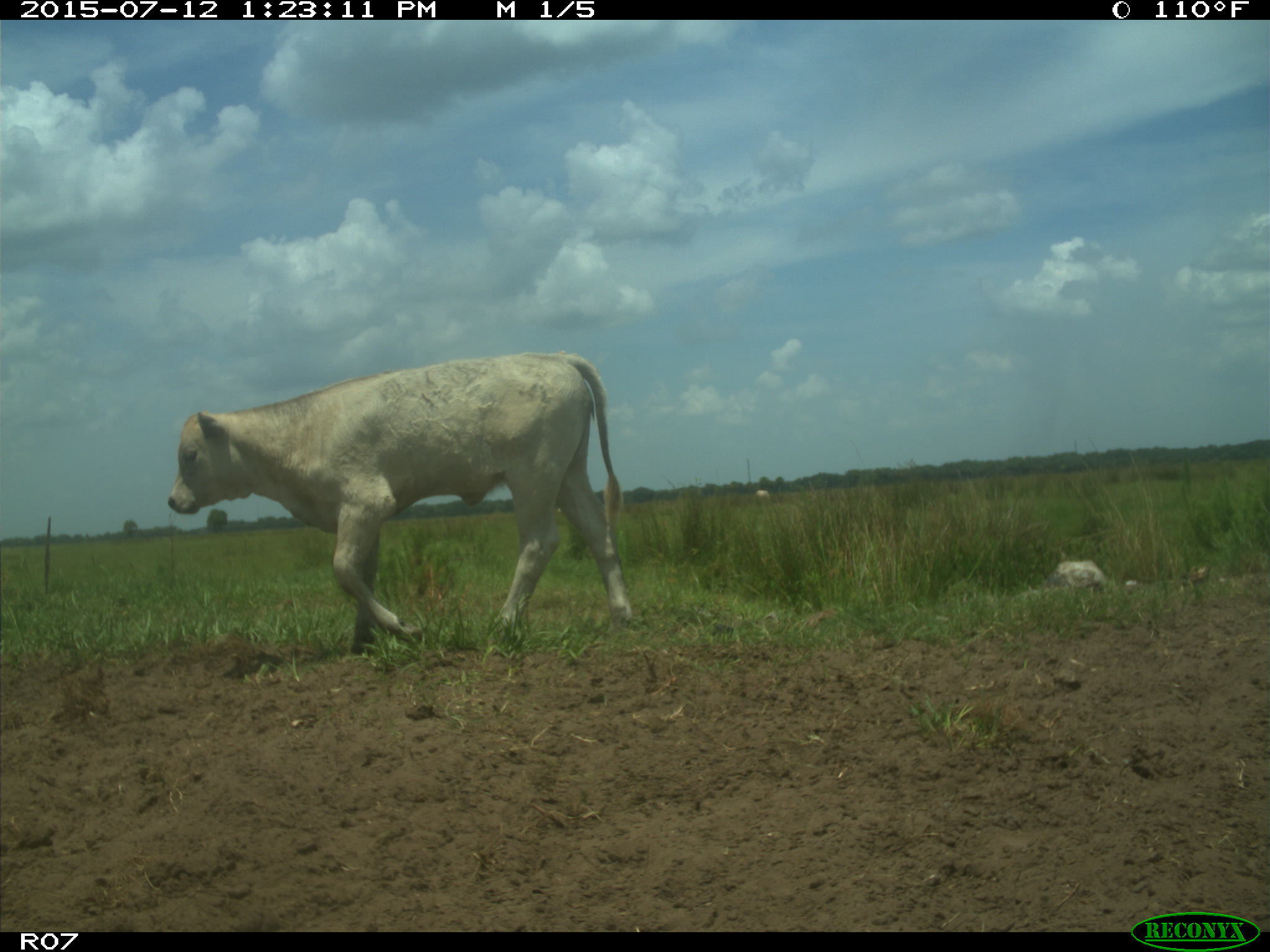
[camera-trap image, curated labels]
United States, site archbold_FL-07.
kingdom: Animalia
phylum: Chordata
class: Mammalia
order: Artiodactyla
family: Bovidae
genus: Bos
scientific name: Bos taurus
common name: domestic cow